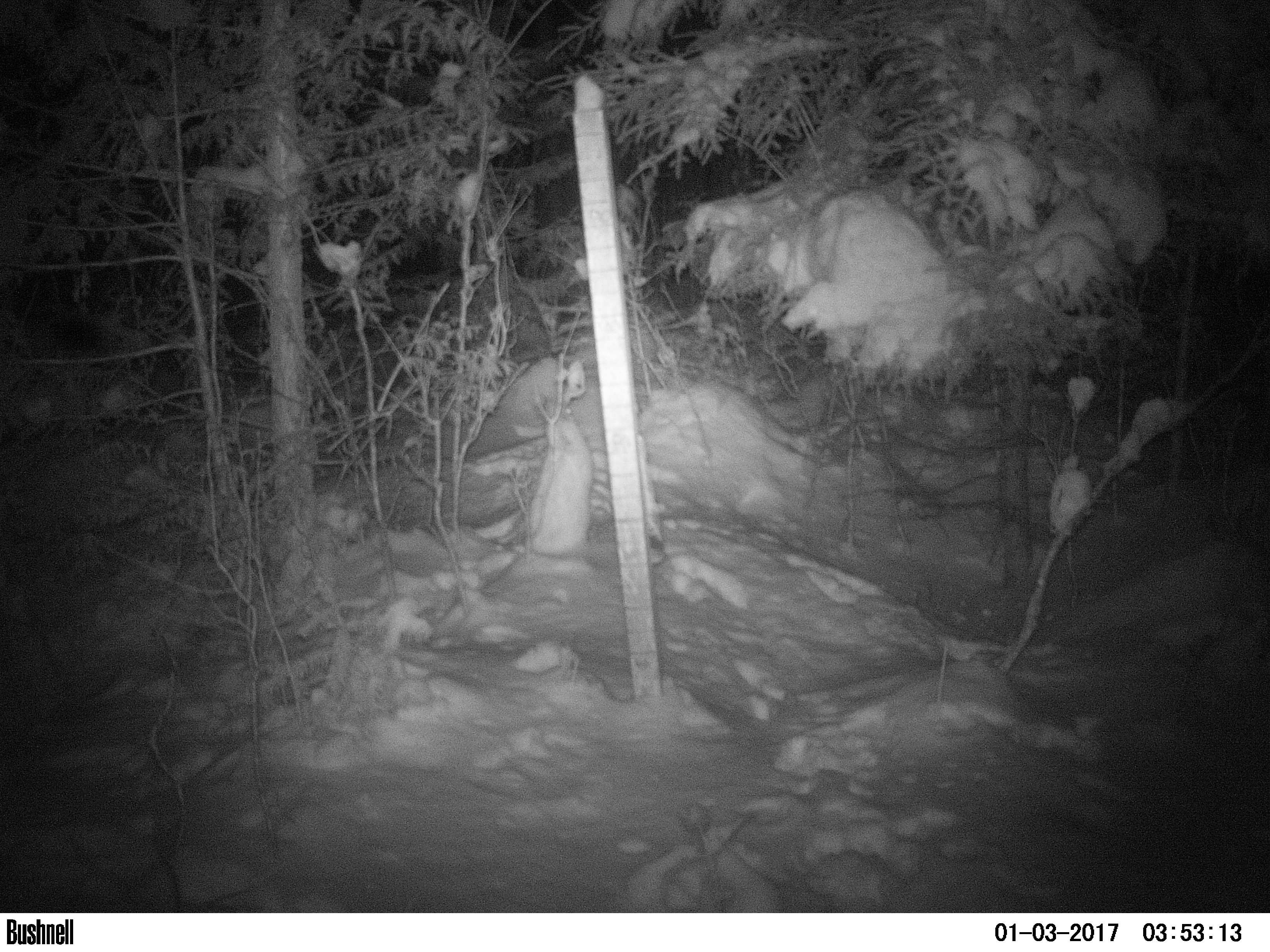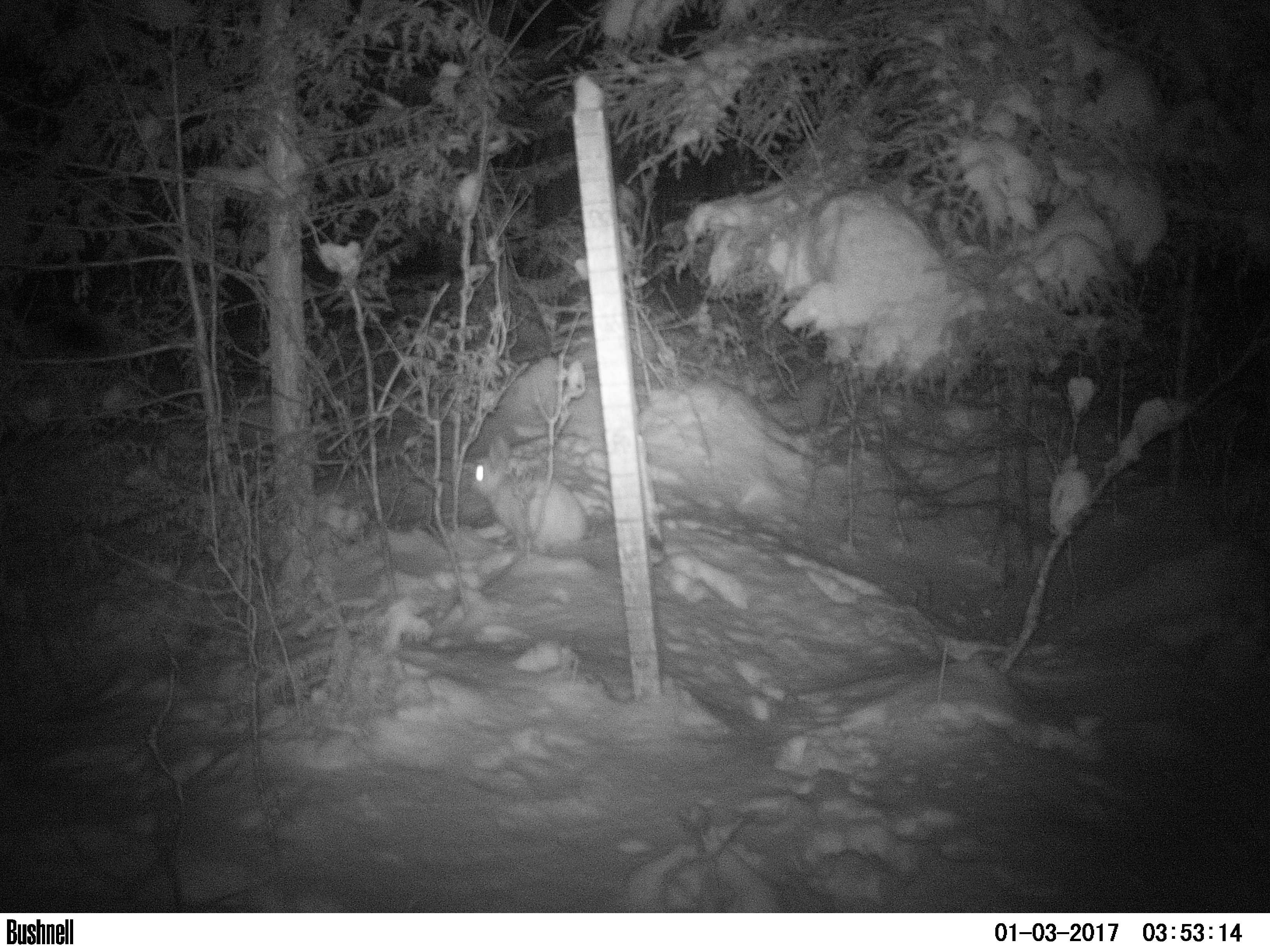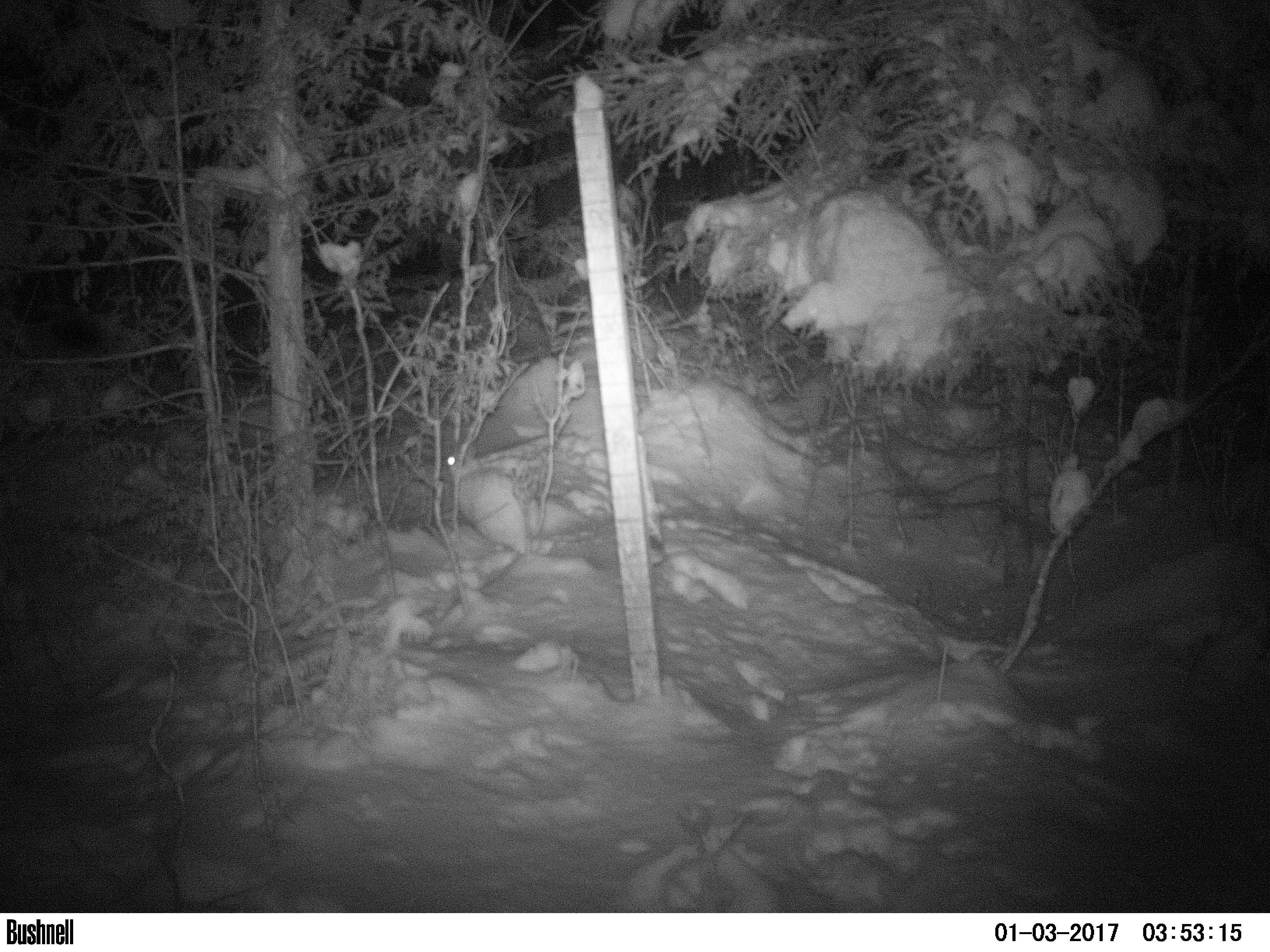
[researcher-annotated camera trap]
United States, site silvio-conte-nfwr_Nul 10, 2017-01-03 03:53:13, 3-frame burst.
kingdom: Animalia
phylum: Chordata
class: Mammalia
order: Lagomorpha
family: Leporidae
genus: Lepus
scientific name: Lepus americanus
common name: snowshoe hare